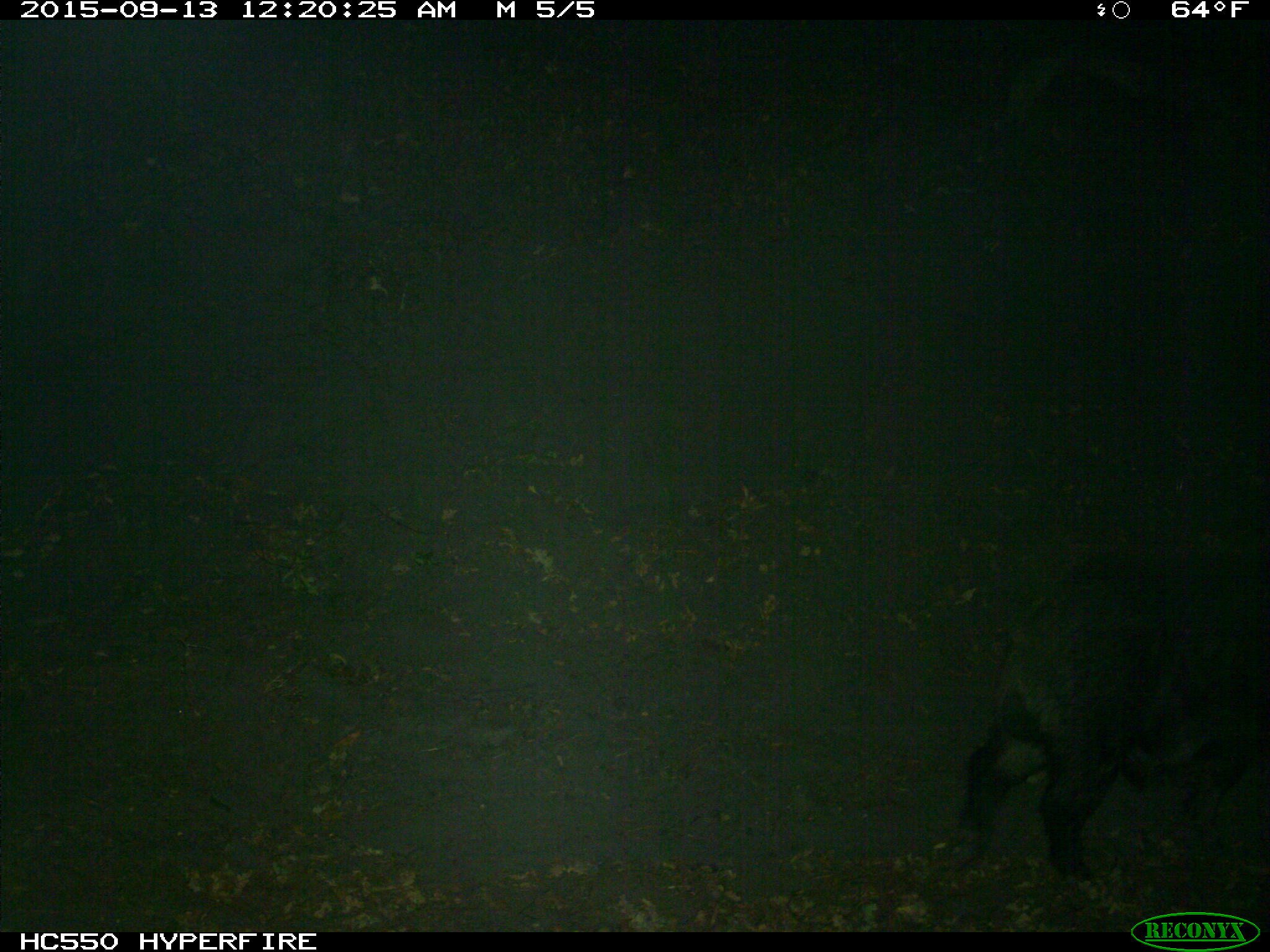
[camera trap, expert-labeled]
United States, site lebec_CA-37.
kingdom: Animalia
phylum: Chordata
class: Mammalia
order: Artiodactyla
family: Suidae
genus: Sus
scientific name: Sus scrofa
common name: wild boar